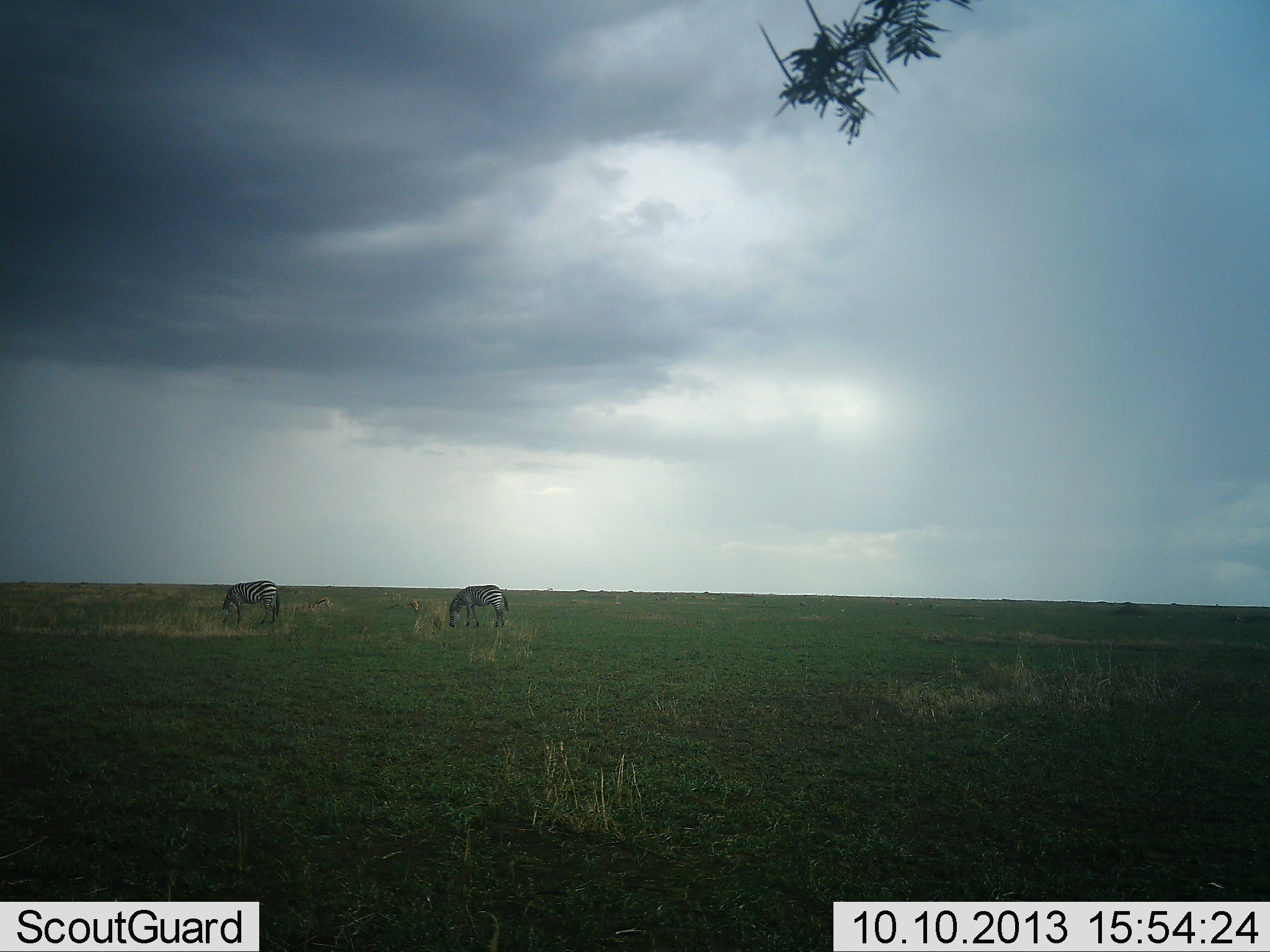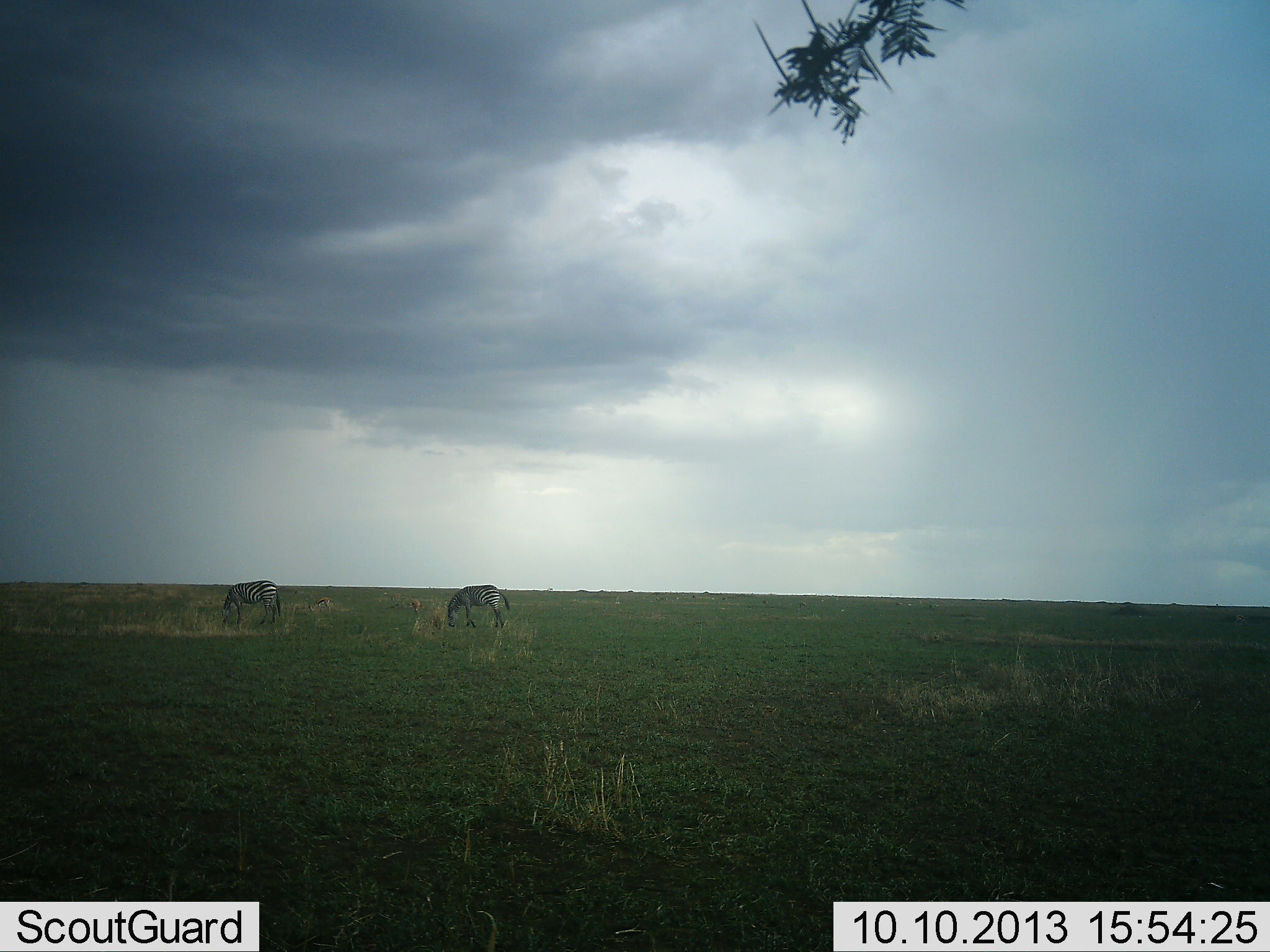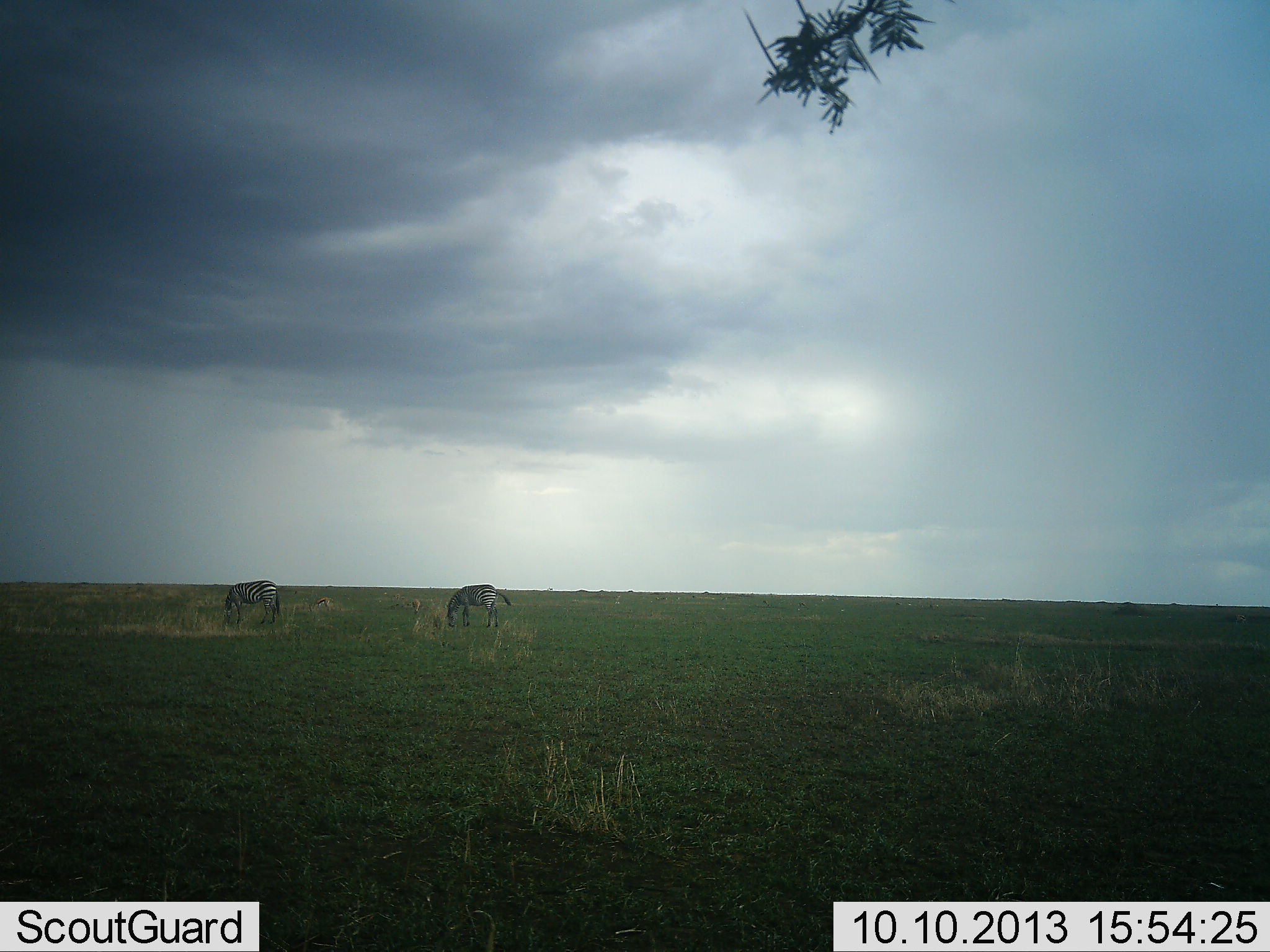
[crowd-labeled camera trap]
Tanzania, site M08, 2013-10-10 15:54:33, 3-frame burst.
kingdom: Animalia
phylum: Chordata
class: Mammalia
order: Perissodactyla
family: Equidae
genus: Equus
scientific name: Equus quagga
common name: plains zebra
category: zebra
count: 2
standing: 9%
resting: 0%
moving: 3%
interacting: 0%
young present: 0%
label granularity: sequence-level